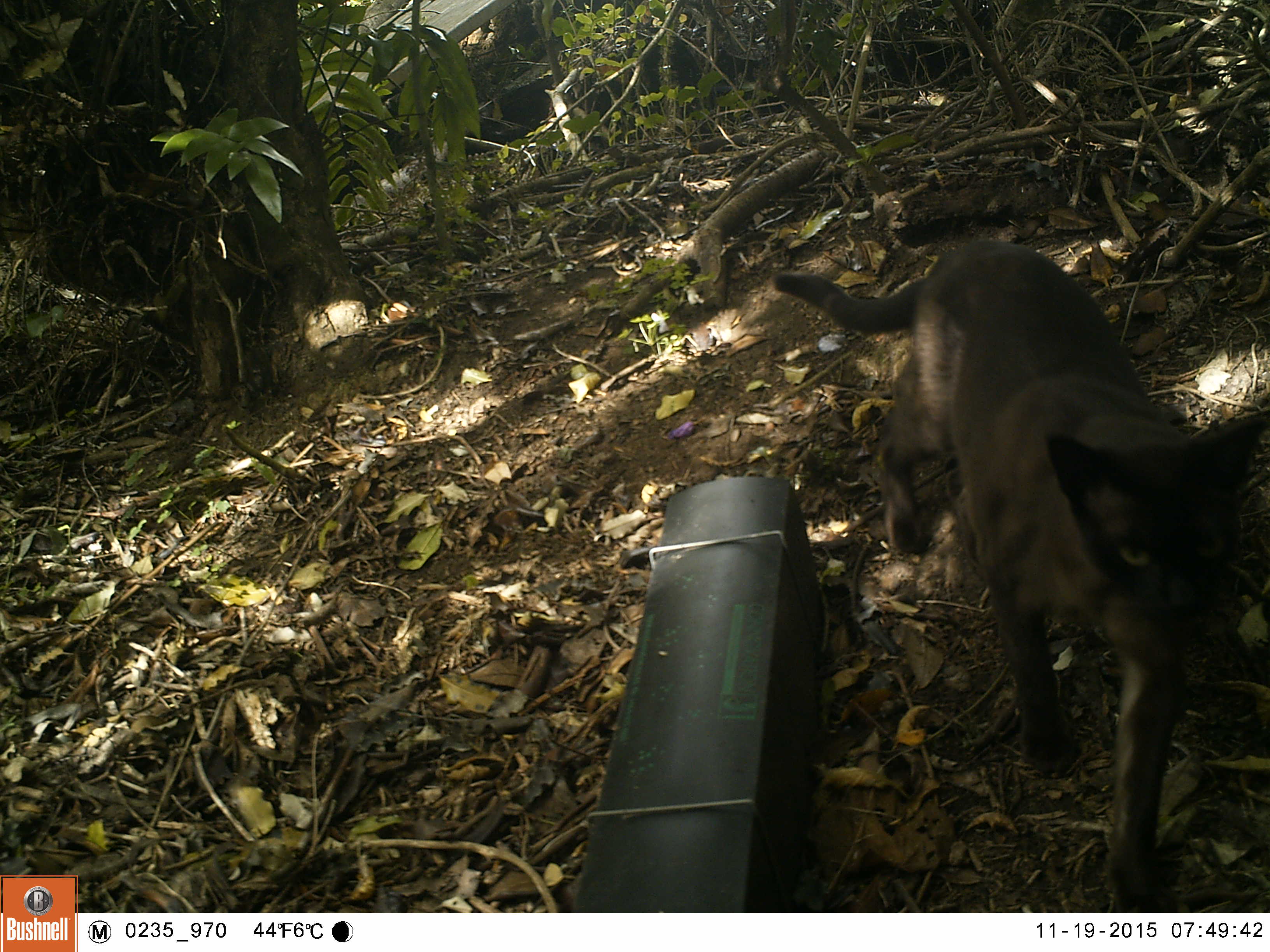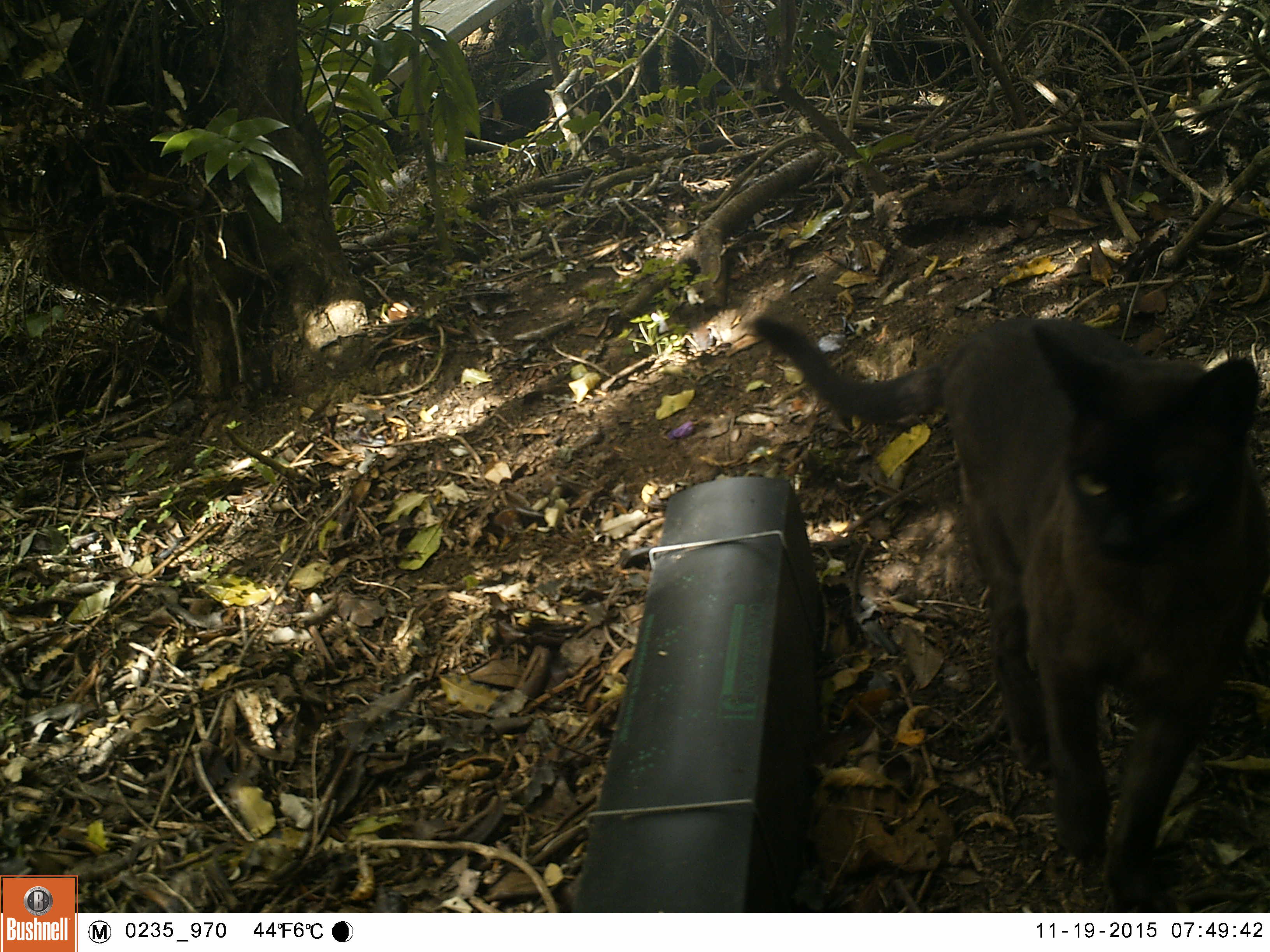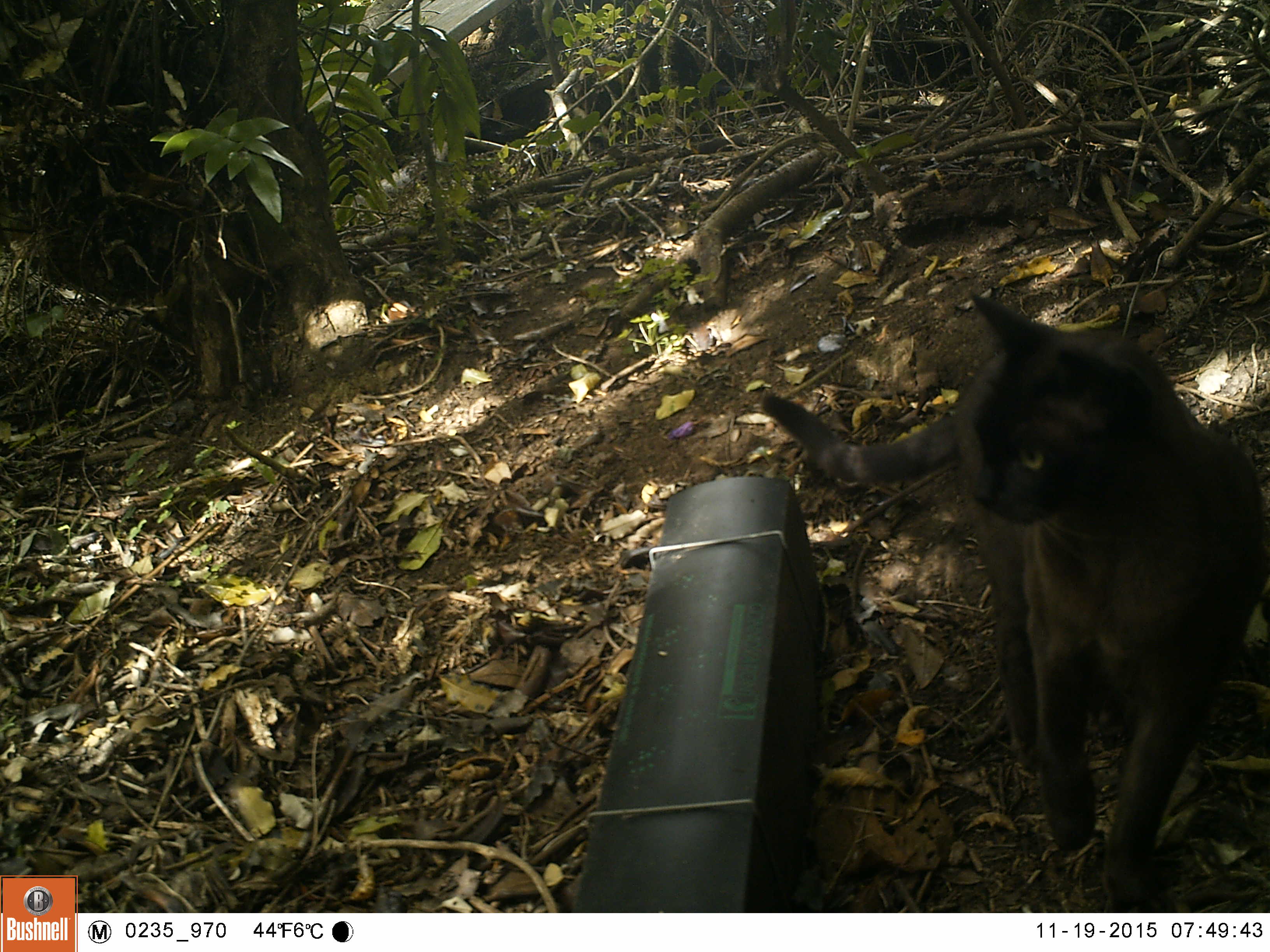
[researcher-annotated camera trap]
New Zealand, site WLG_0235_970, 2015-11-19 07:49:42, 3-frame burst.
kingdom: Animalia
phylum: Chordata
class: Mammalia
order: Carnivora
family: Felidae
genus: Felis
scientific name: Felis catus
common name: domestic cat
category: cat